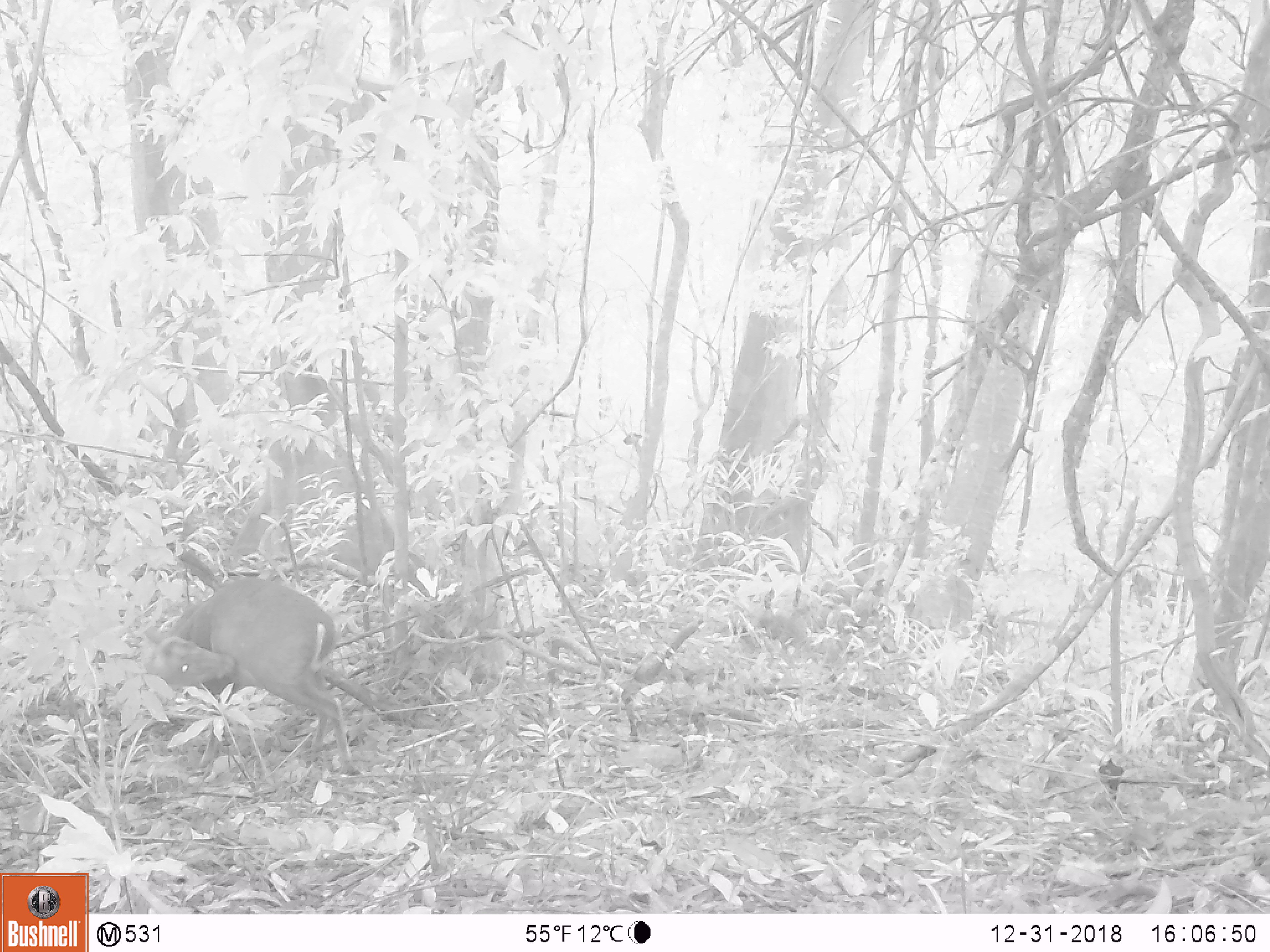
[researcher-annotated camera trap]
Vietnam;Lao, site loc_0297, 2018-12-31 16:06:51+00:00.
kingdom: Animalia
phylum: Chordata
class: Mammalia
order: Artiodactyla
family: Cervidae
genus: Muntiacus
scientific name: Muntiacus rooseveltorum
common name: roosevelt's muntjac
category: roosevelts muntjac group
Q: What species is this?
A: Roosevelts muntjac group (roosevelt's muntjac) (Muntiacus rooseveltorum).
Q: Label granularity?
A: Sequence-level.